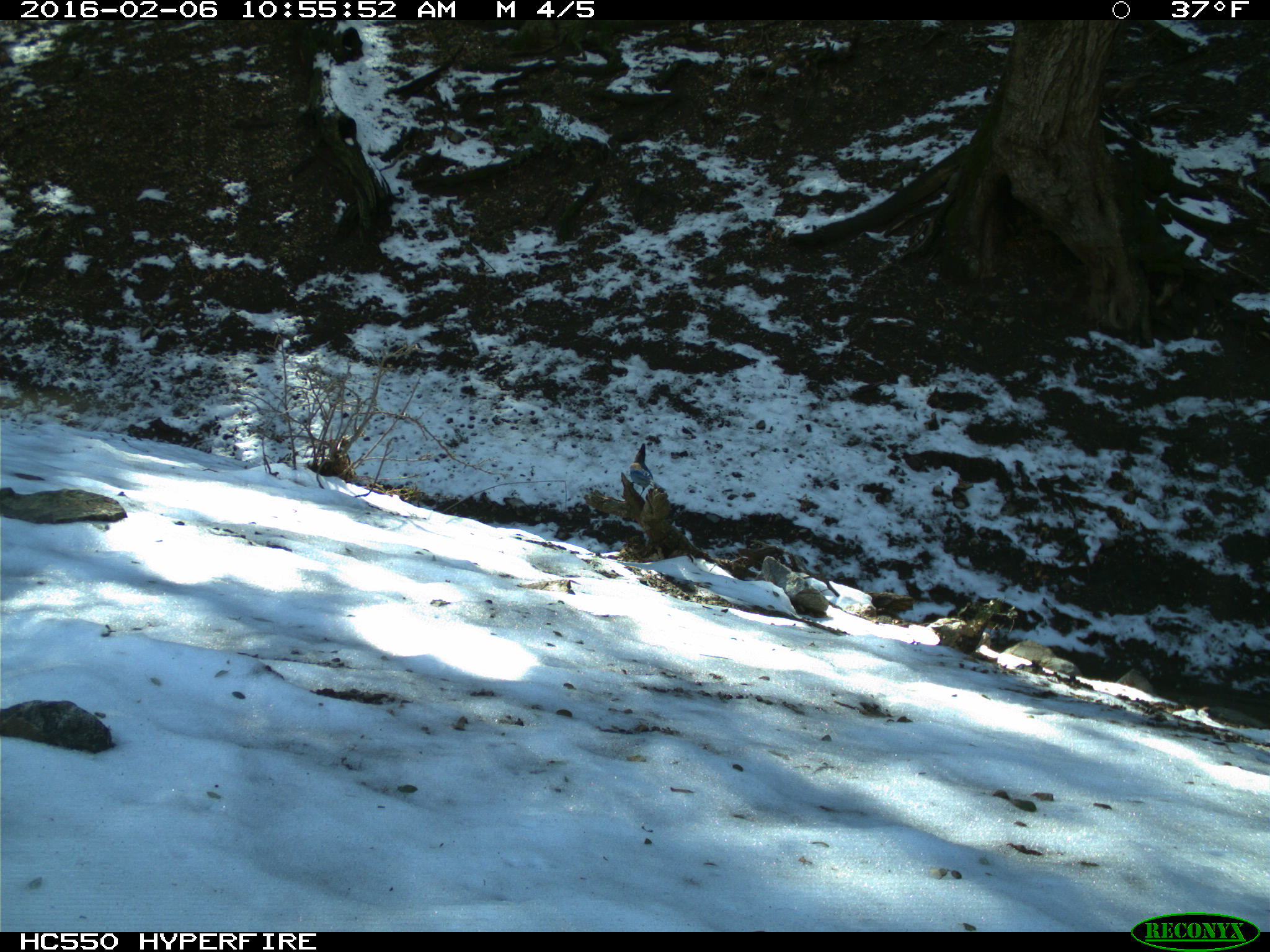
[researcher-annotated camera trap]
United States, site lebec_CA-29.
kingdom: Animalia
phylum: Chordata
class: Aves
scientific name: Aves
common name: birds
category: unidentified bird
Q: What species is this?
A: Unidentified bird (birds) (Aves).